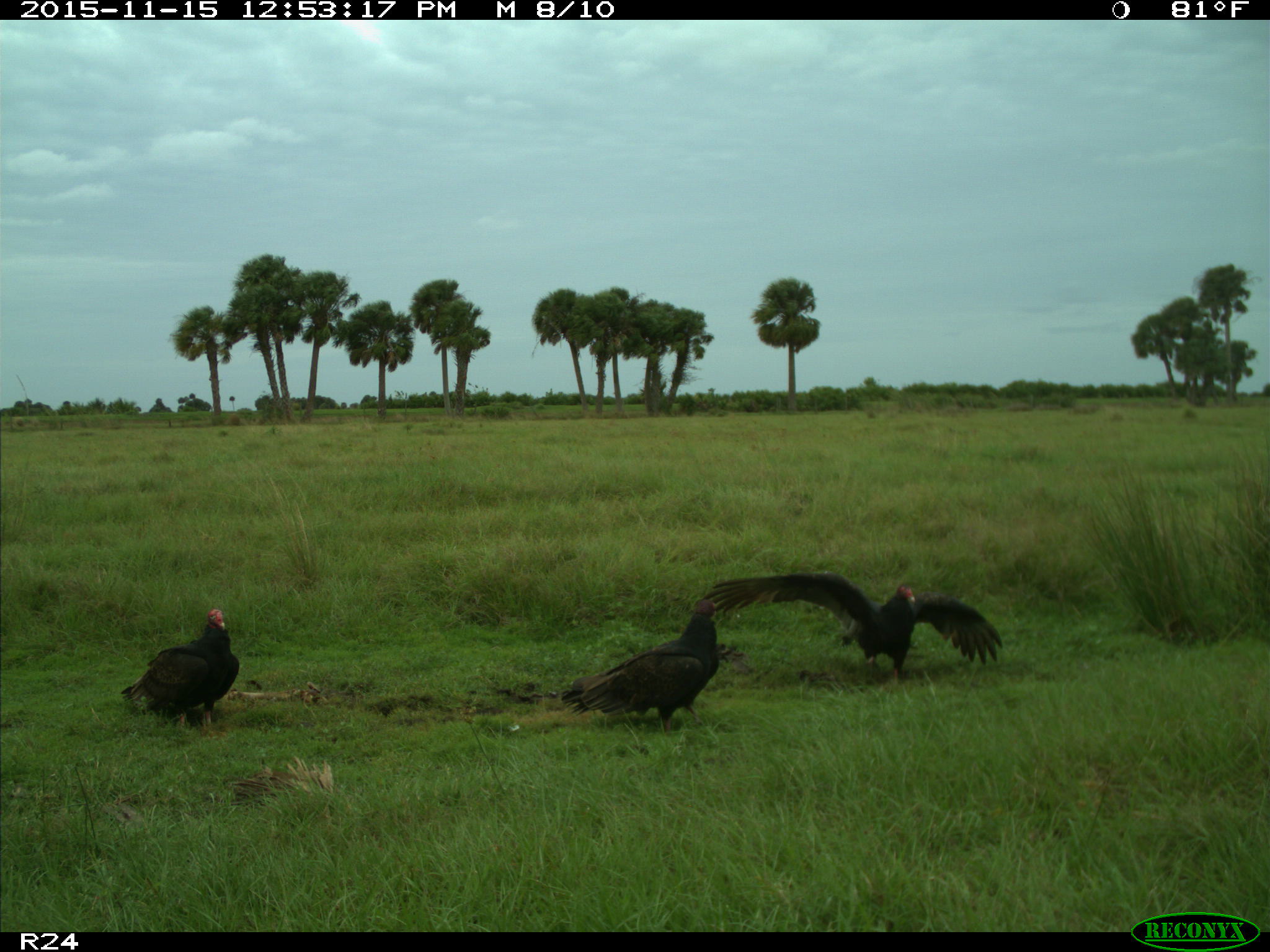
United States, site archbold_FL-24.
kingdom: Animalia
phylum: Chordata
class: Aves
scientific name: Aves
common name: birds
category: unidentified bird